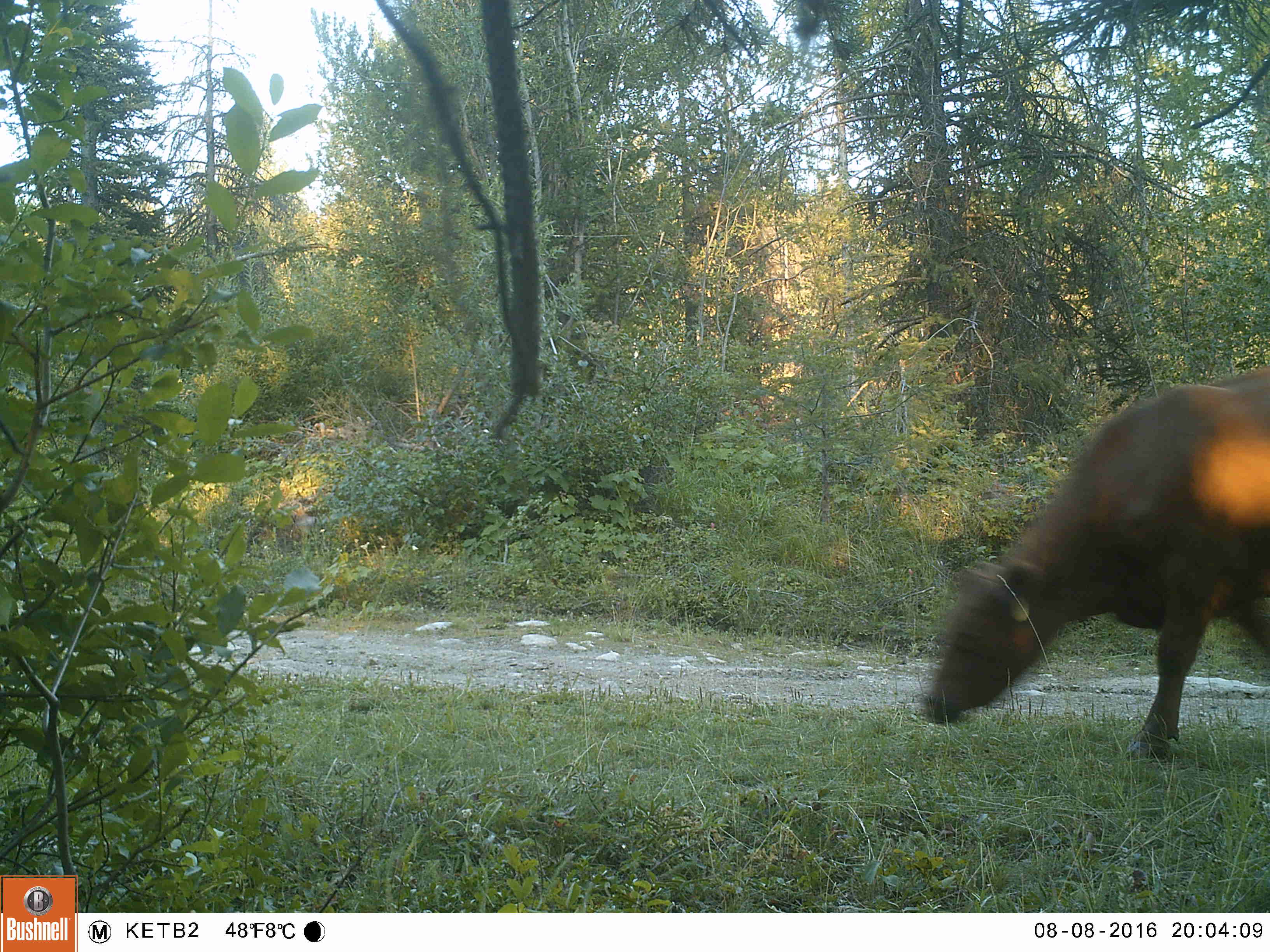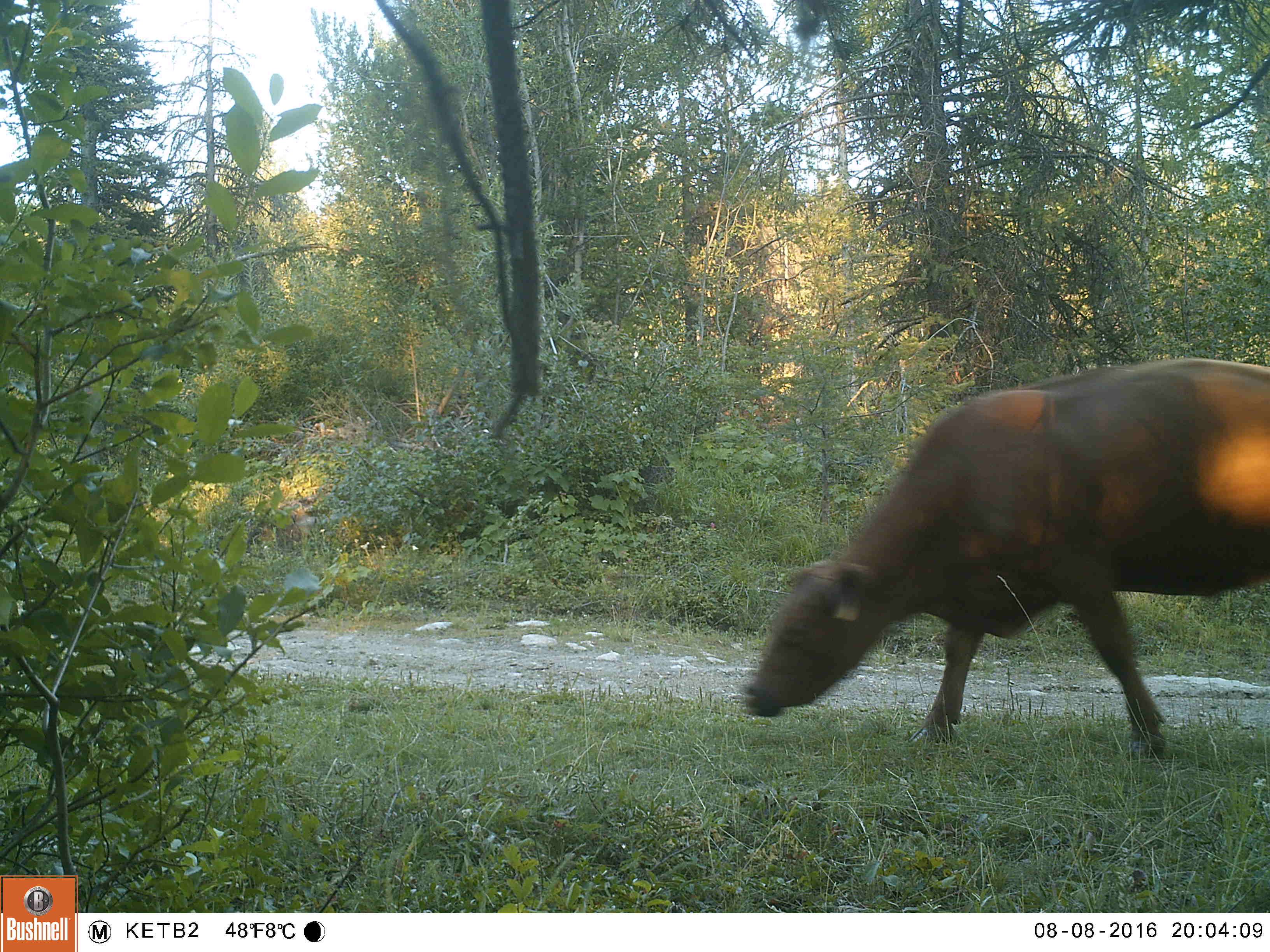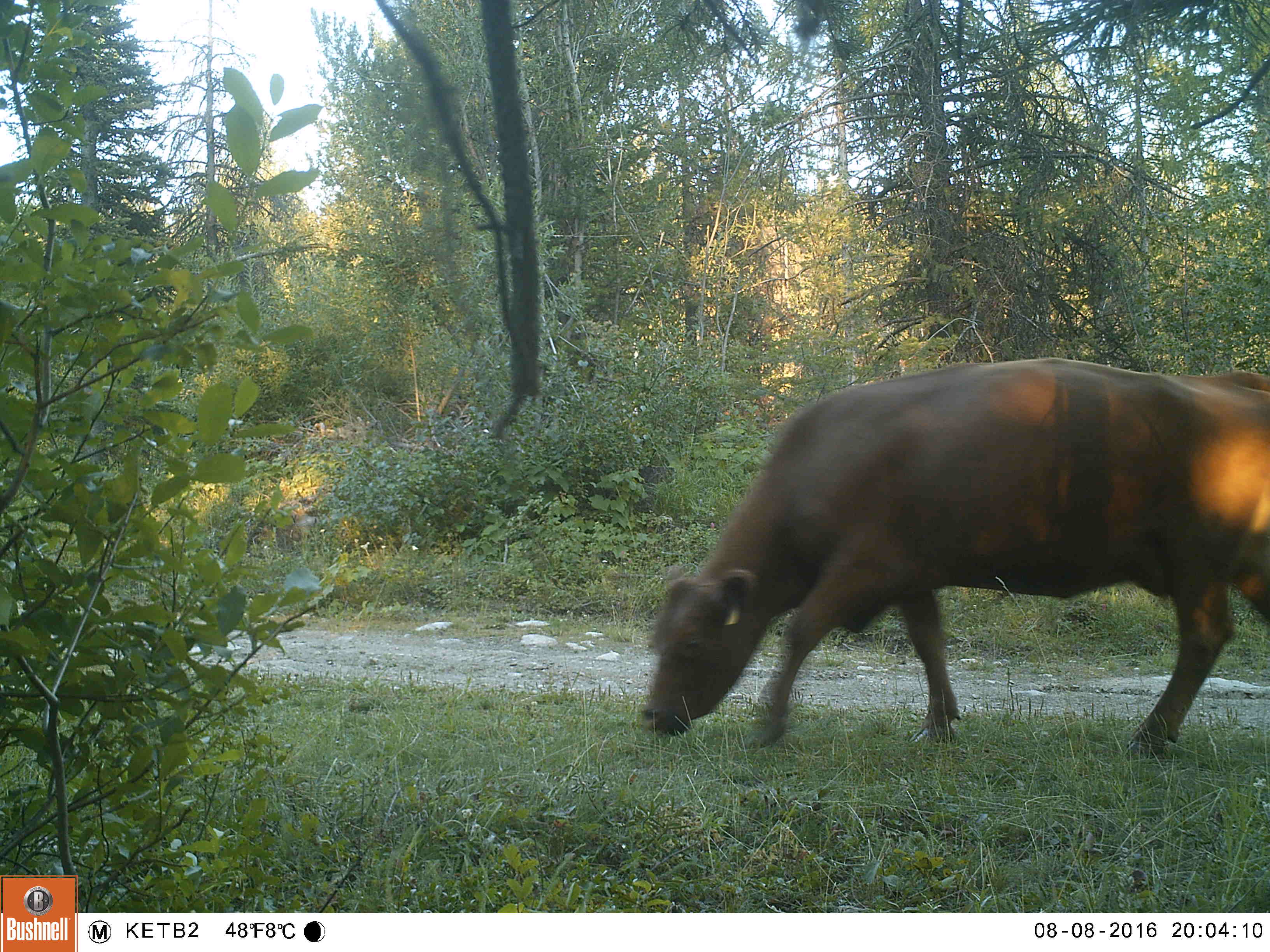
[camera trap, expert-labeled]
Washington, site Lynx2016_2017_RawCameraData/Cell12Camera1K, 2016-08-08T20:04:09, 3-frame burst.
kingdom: Animalia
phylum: Chordata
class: Mammalia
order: Artiodactyla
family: Bovidae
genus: Bos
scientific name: Bos taurus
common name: domestic cattle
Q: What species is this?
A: Domestic cattle (Bos taurus).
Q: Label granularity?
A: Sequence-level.